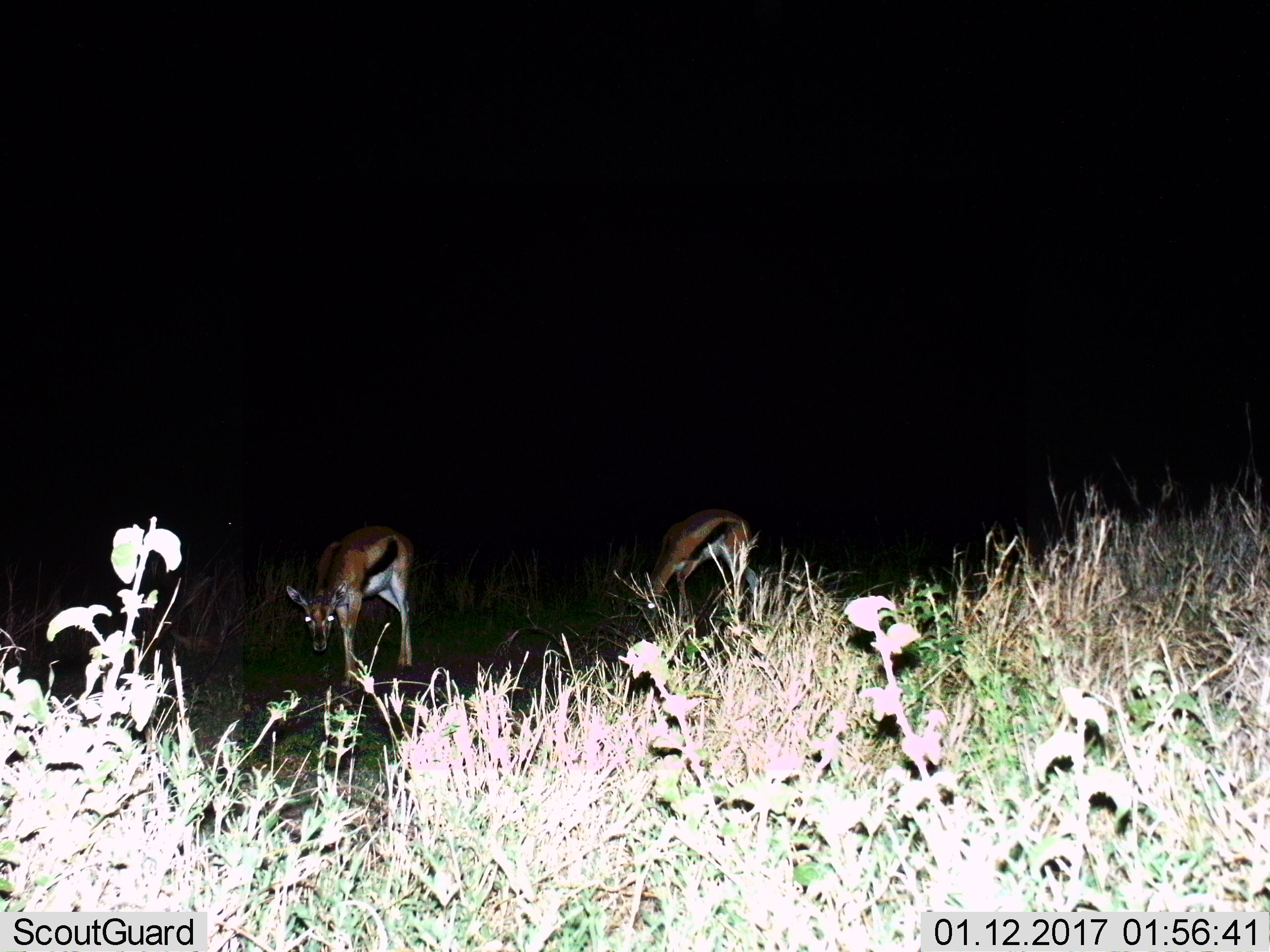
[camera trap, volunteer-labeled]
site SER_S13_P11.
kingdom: Animalia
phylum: Chordata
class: Mammalia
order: Artiodactyla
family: Bovidae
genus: Eudorcas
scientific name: Eudorcas thomsonii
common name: thomson's gazelle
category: gazellethomsons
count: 2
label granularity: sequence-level